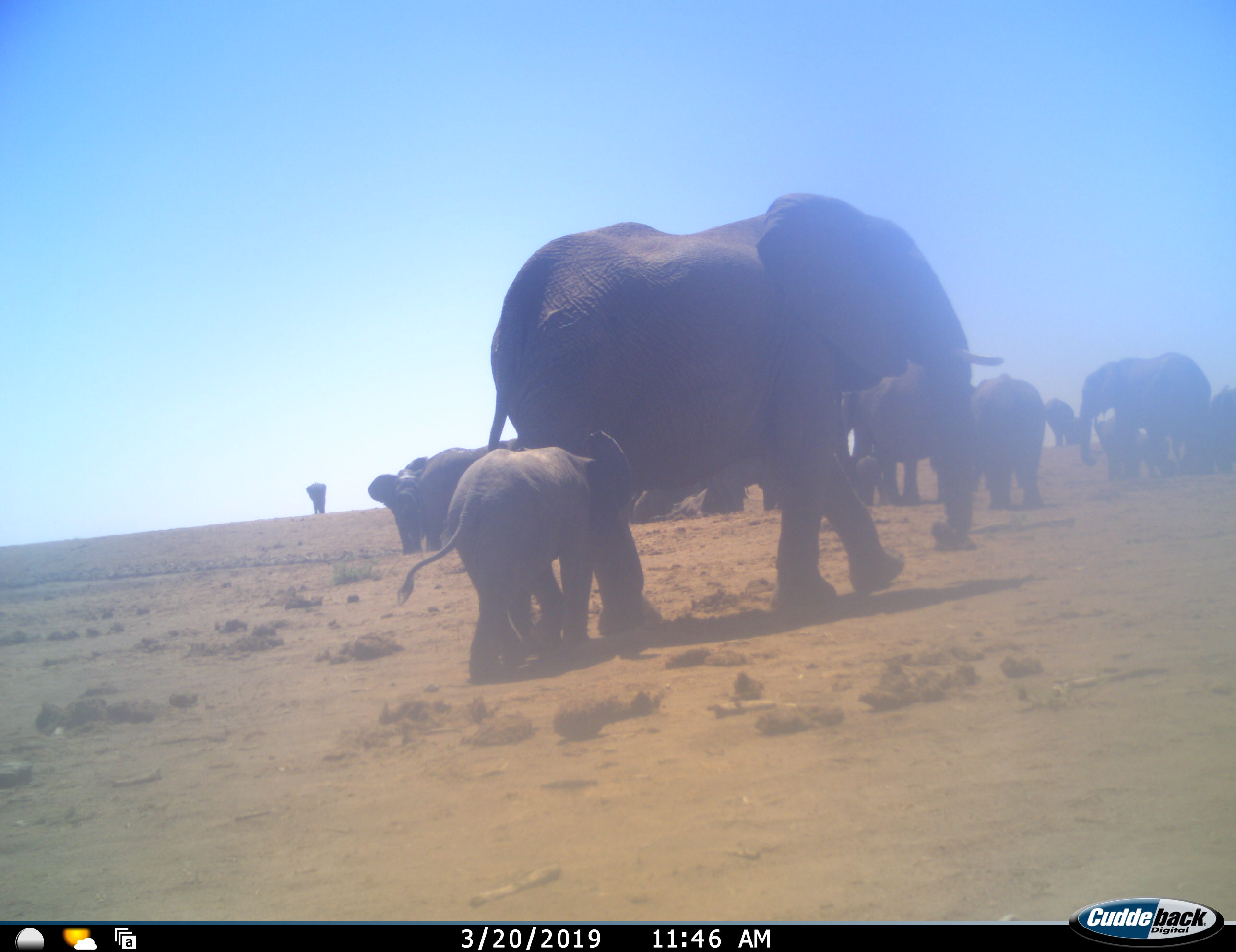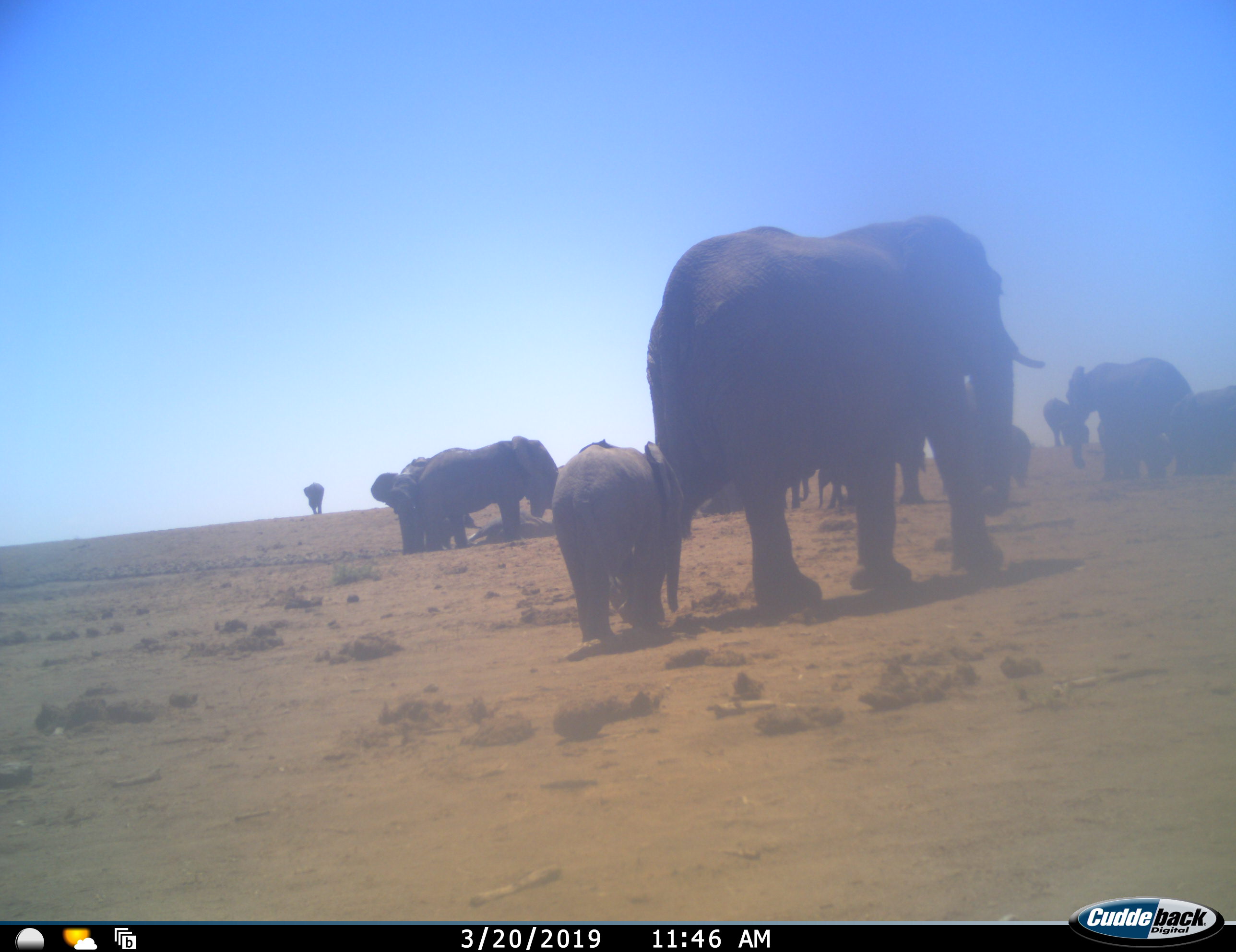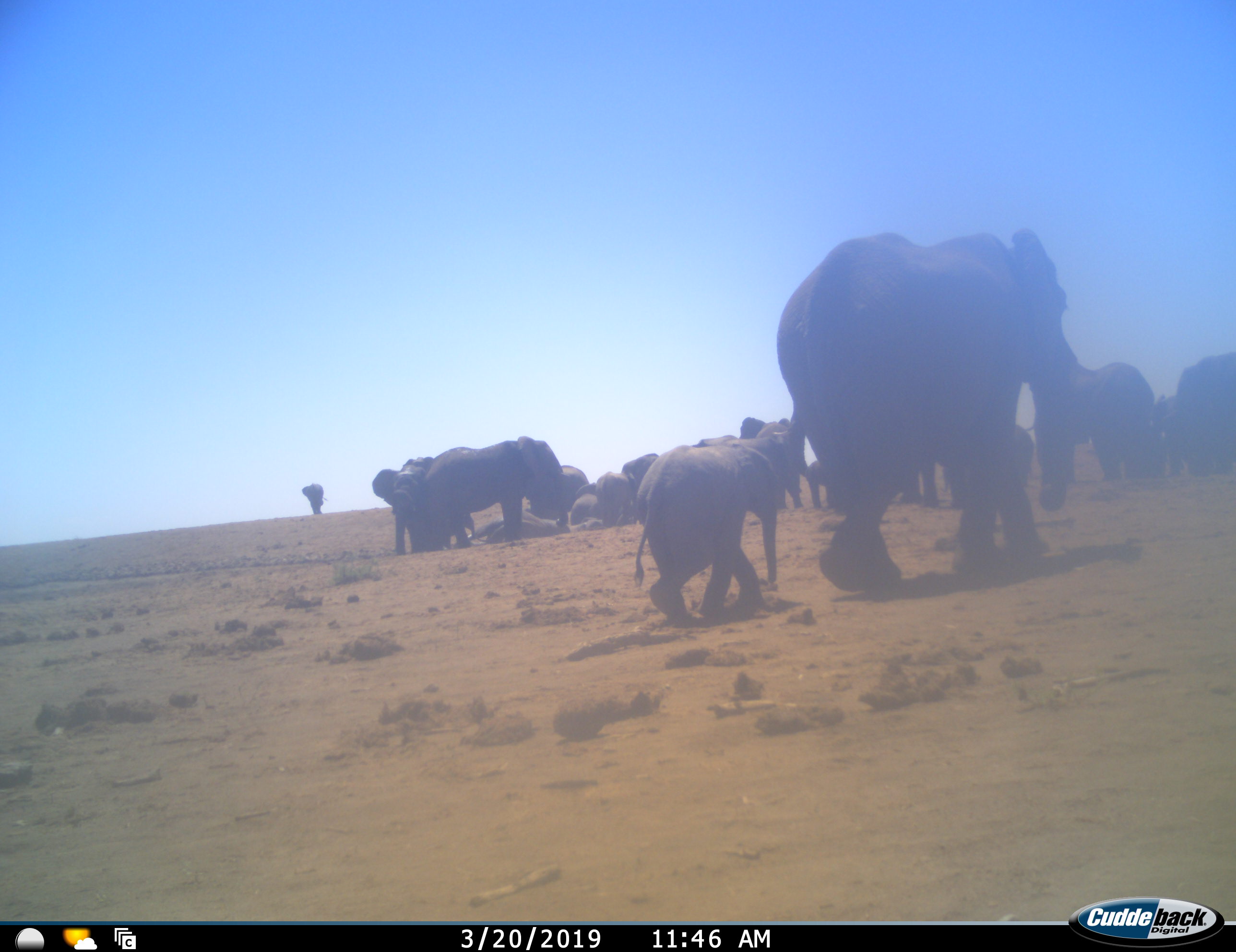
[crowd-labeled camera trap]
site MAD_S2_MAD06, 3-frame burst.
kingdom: Animalia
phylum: Chordata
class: Mammalia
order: Proboscidea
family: Elephantidae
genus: Loxodonta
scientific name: Loxodonta africana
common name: african bush elephant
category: elephant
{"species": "elephant (african bush elephant) (Loxodonta africana)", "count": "11-50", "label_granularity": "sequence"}